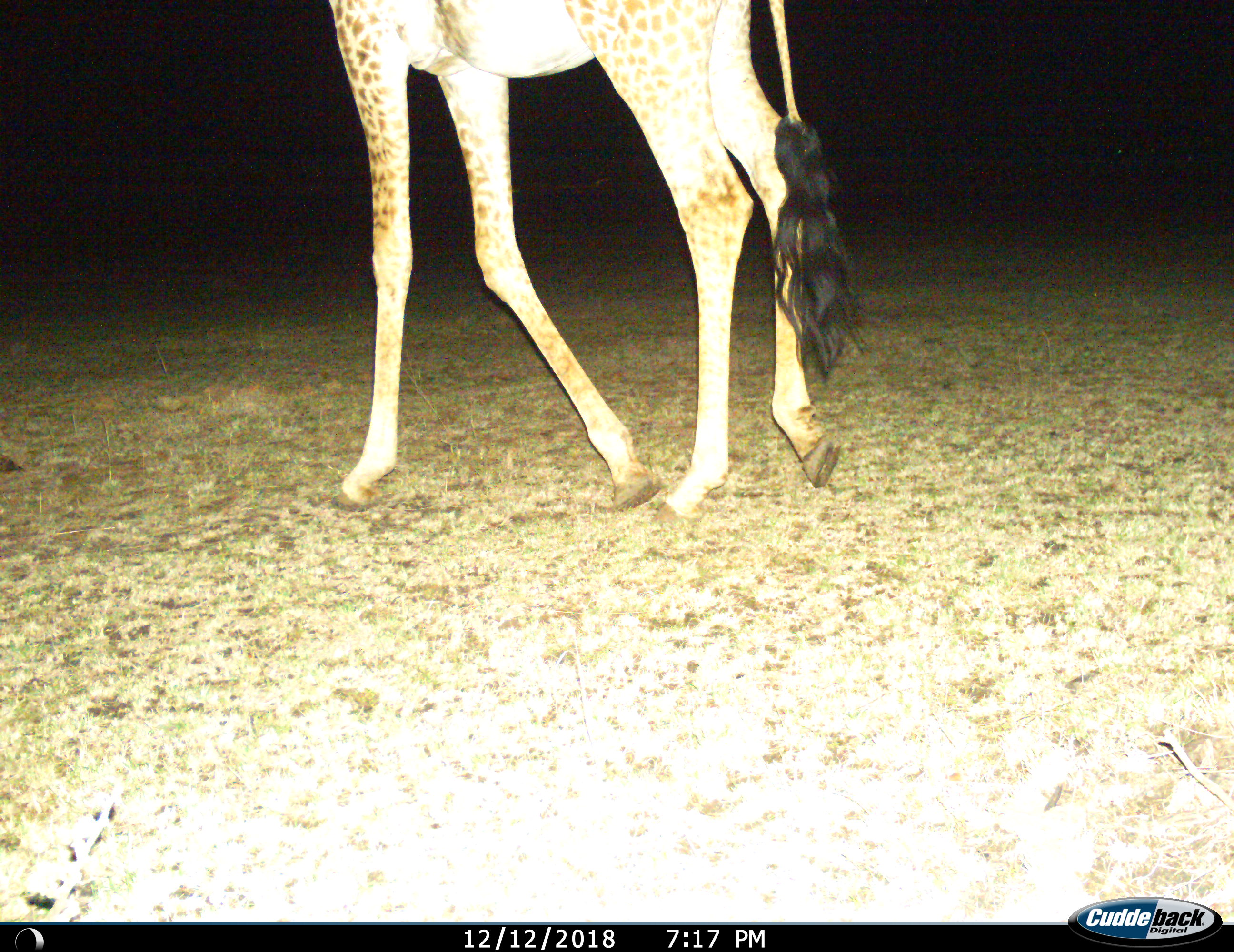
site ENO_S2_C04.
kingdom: Animalia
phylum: Chordata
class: Mammalia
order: Artiodactyla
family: Giraffidae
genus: Giraffa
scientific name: Giraffa camelopardalis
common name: giraffe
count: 1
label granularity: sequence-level